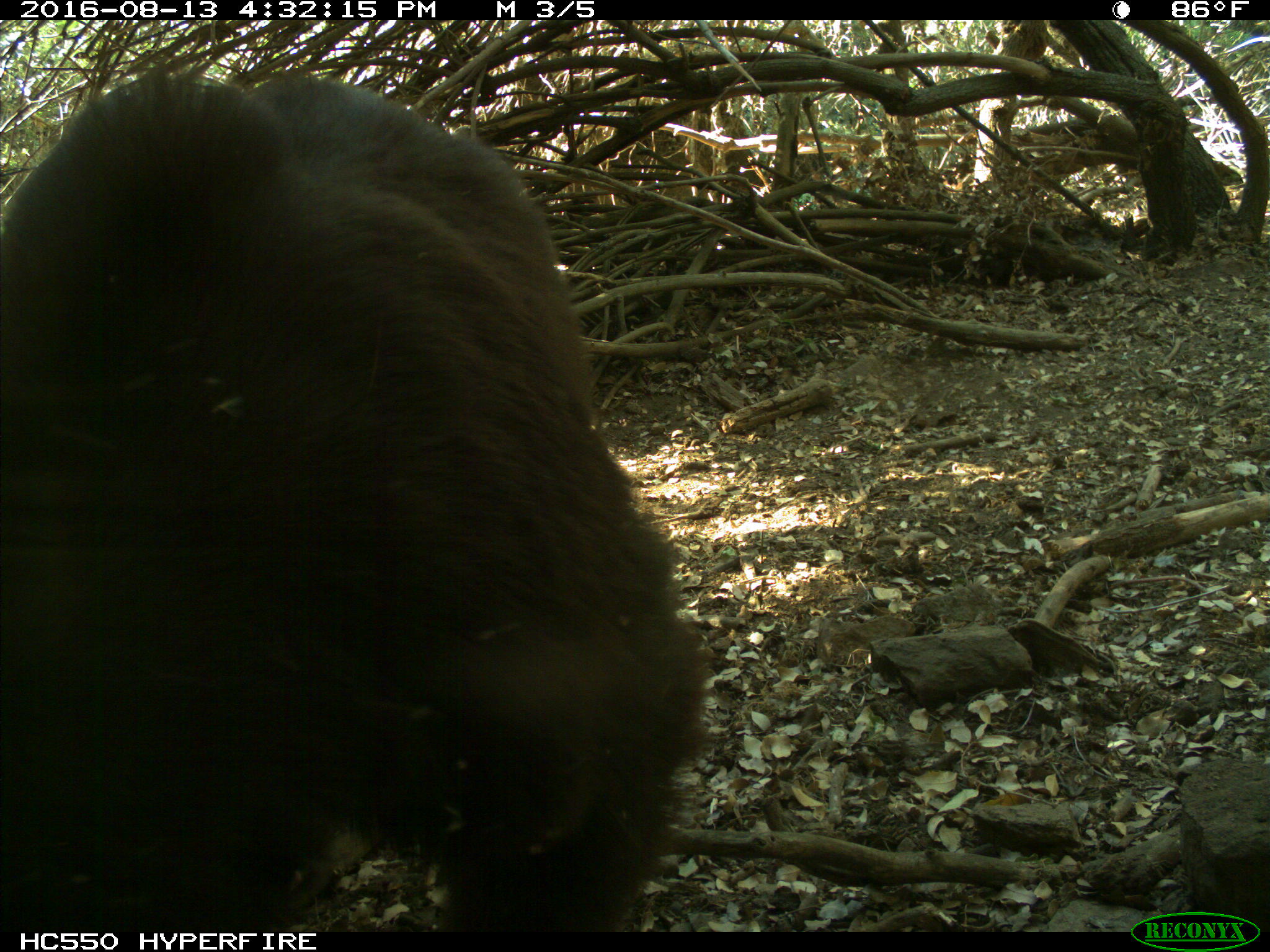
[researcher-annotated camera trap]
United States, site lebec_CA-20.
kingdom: Animalia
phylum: Chordata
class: Mammalia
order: Carnivora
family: Ursidae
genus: Ursus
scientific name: Ursus americanus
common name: american black bear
Ursus americanus (american black bear).